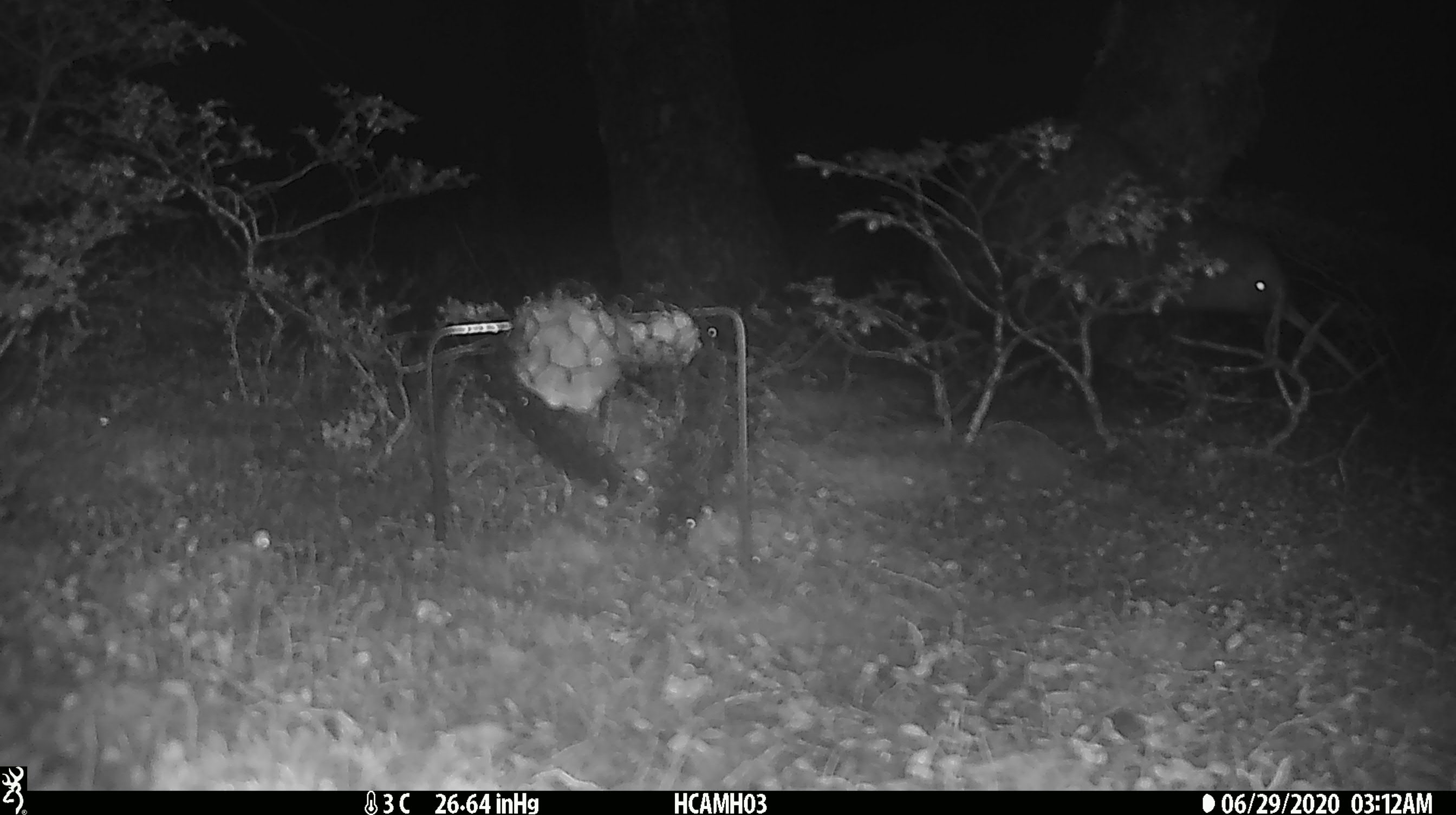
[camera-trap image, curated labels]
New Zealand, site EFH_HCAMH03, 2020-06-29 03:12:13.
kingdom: Animalia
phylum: Chordata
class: Aves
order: Apterygiformes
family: Apterygidae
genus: Apteryx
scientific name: Apteryx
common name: kiwi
Kiwi (Apteryx).